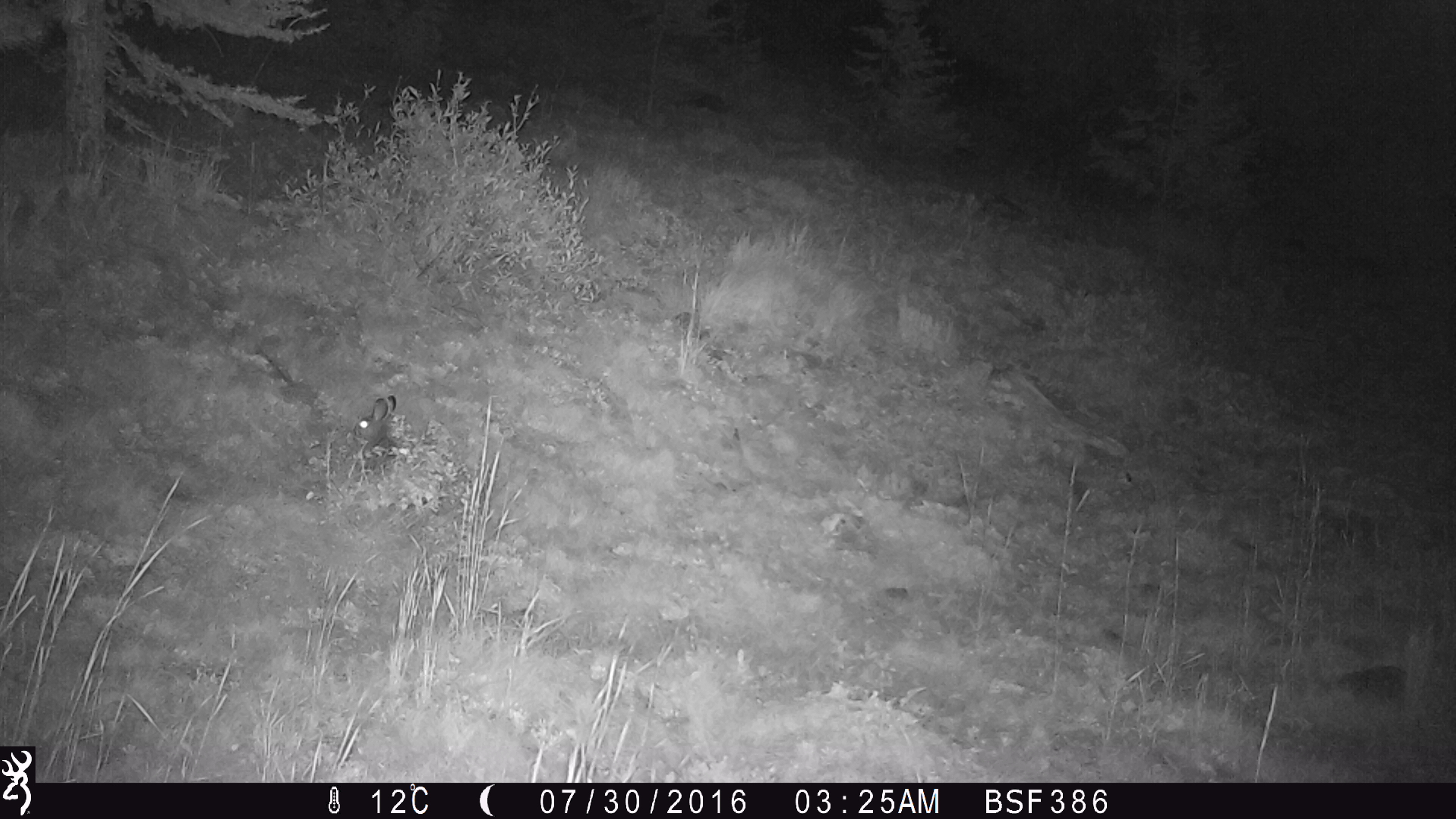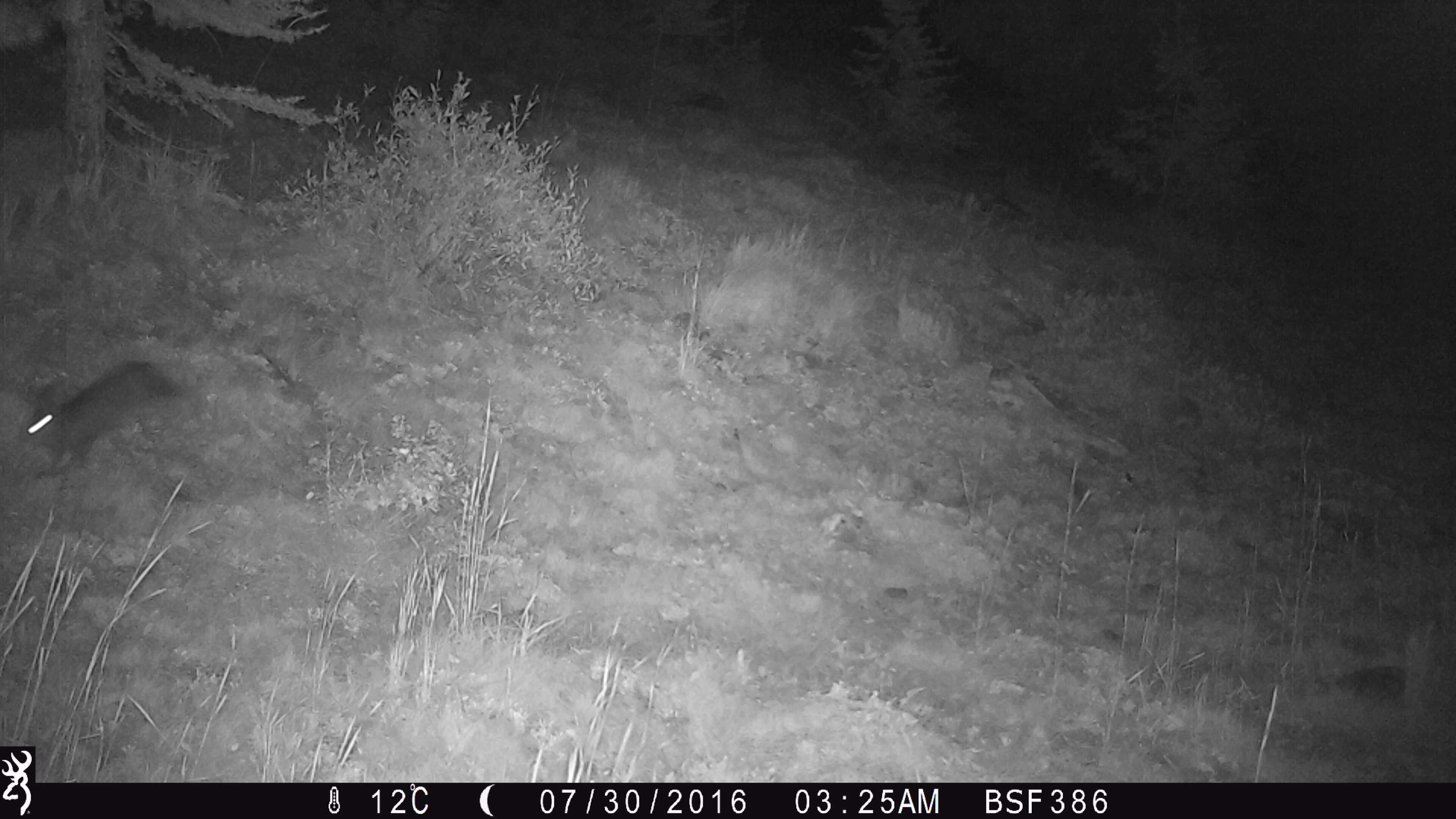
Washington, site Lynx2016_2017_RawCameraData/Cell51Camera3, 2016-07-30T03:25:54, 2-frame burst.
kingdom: Animalia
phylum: Chordata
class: Mammalia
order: Lagomorpha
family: Leporidae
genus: Lepus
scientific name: Lepus americanus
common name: snowshoe hare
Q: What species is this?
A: Lepus americanus (snowshoe hare).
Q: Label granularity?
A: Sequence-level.